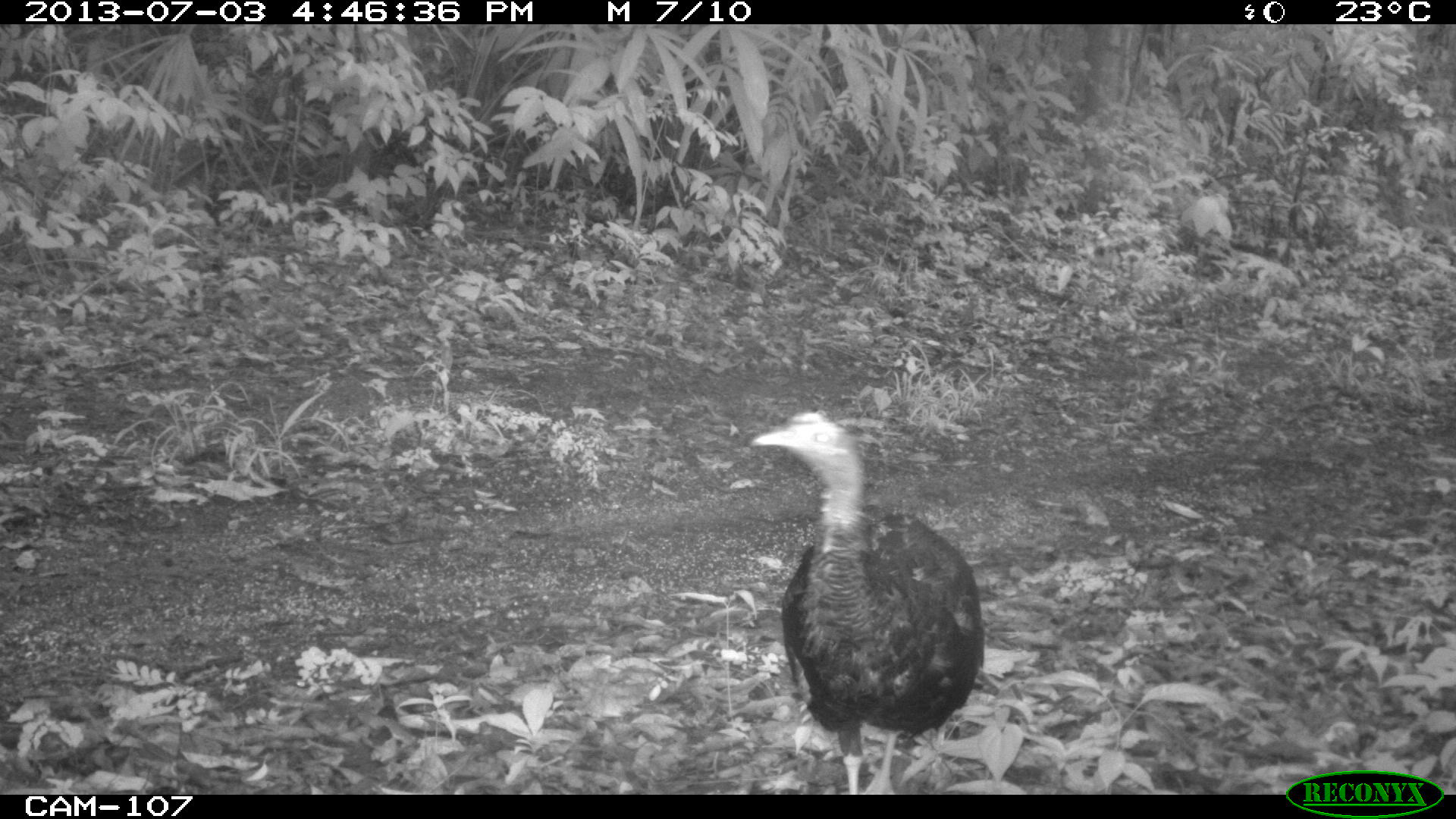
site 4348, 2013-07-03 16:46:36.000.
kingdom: Animalia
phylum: Chordata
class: Aves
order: Galliformes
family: Phasianidae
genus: Meleagris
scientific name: Meleagris ocellata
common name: ocellated turkey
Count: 1.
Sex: female.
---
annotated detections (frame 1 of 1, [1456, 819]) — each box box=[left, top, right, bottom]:
meleagris ocellata: box=[747, 409, 985, 794]